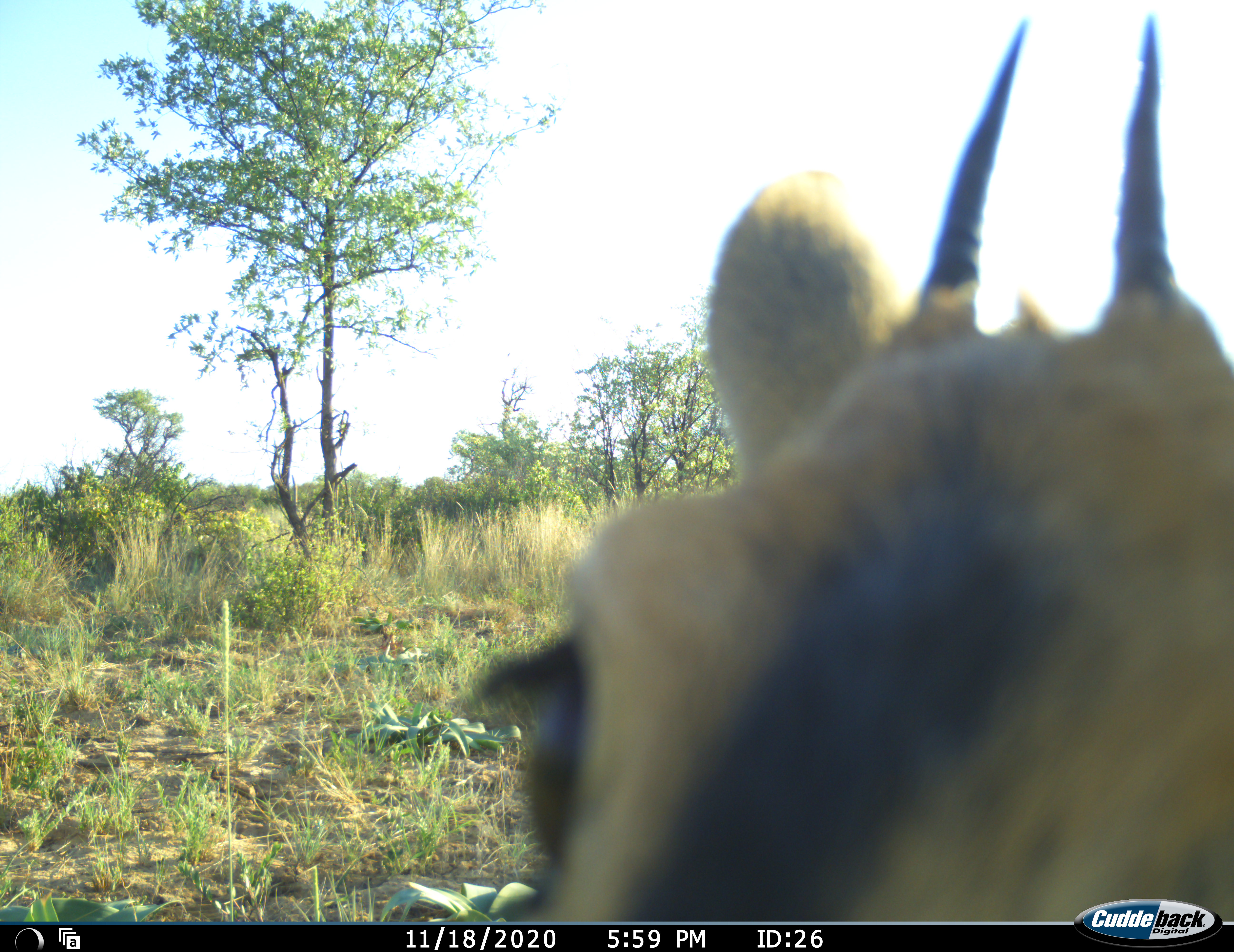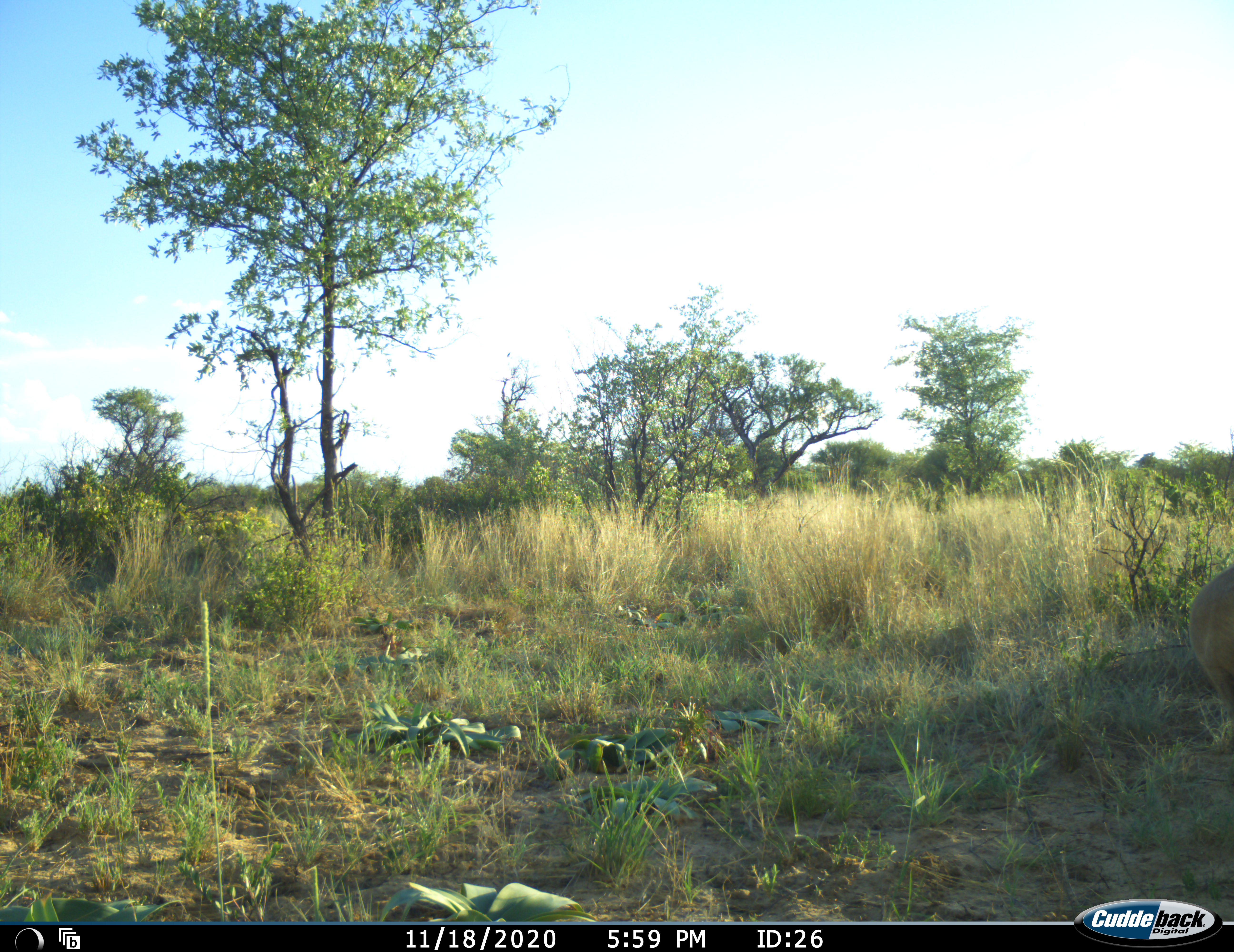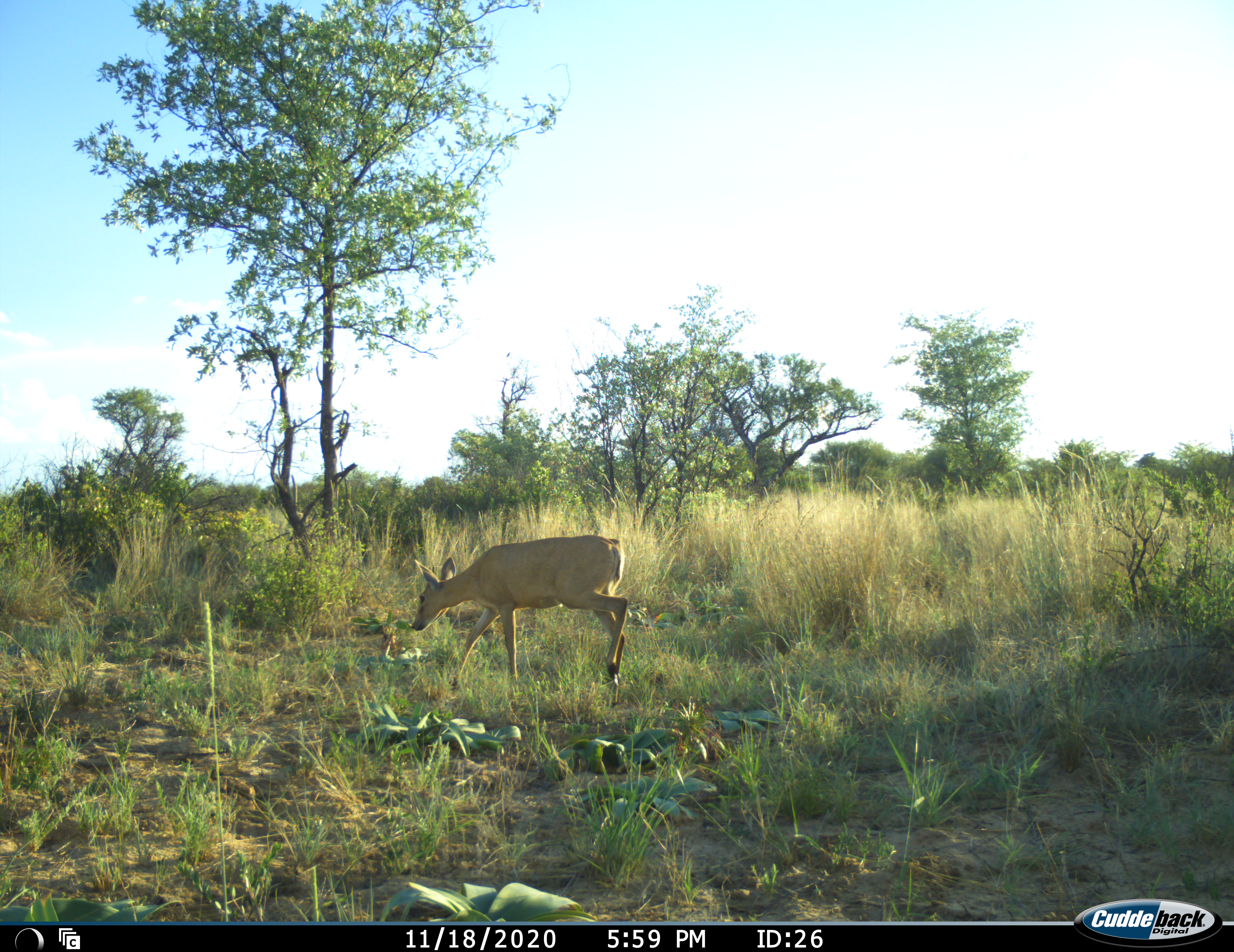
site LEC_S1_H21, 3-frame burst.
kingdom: Animalia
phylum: Chordata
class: Mammalia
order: Artiodactyla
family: Bovidae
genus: Sylvicapra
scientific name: Sylvicapra grimmia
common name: common duiker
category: duikercommongrey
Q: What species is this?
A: Duikercommongrey (common duiker) (Sylvicapra grimmia).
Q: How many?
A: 1.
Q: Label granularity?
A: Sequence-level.